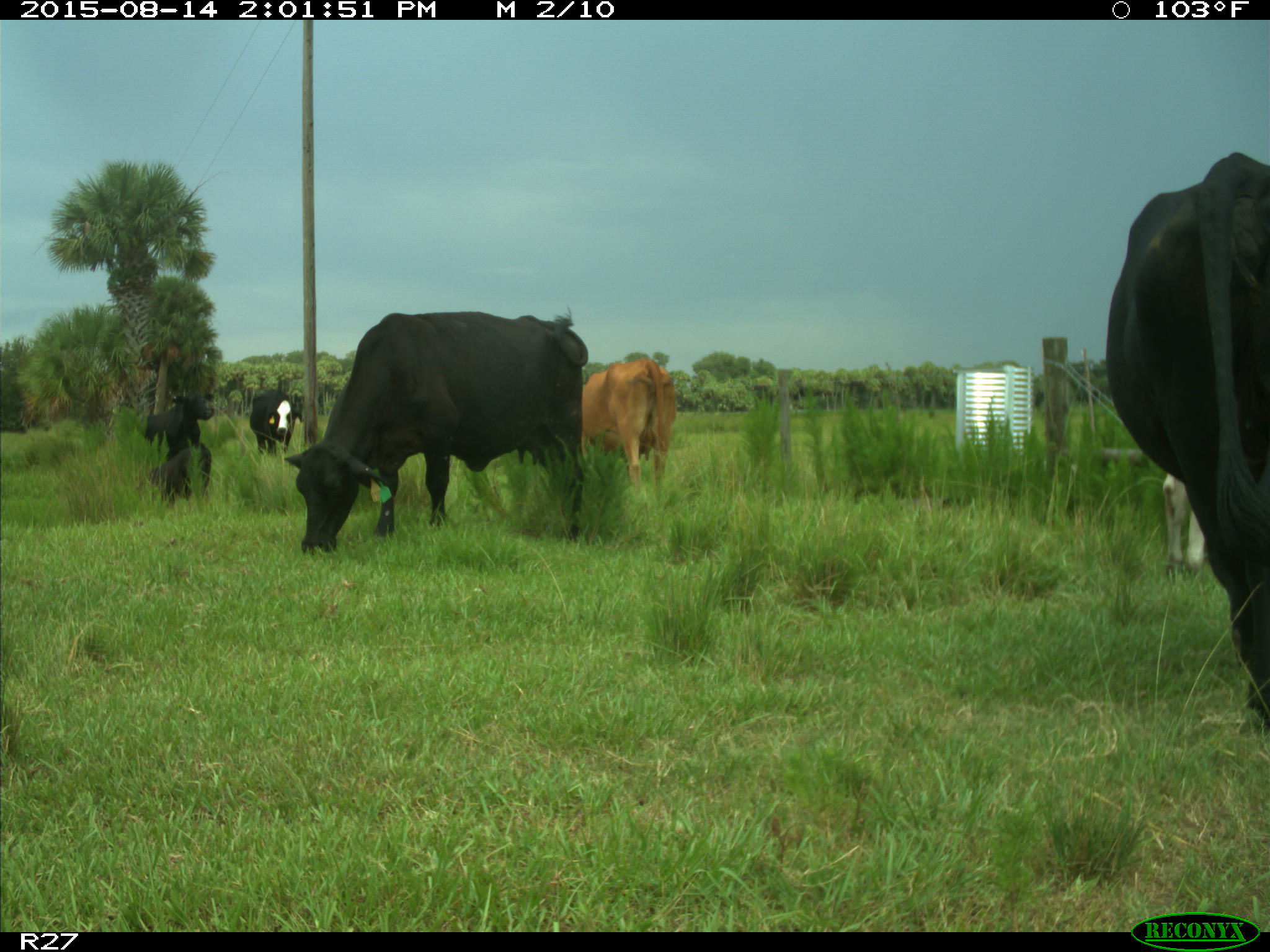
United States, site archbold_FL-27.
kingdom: Animalia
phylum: Chordata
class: Mammalia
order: Artiodactyla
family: Bovidae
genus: Bos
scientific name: Bos taurus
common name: domestic cow